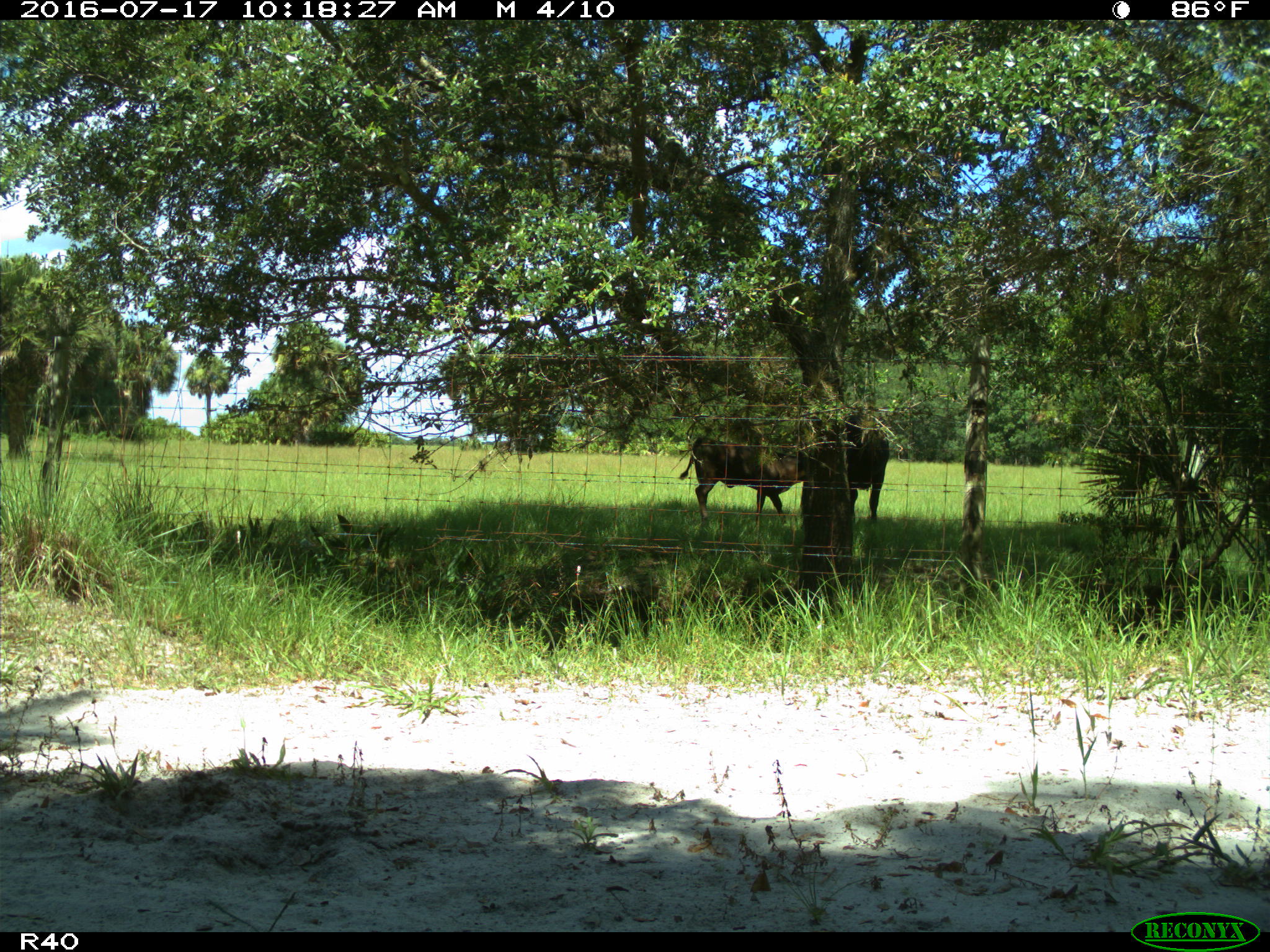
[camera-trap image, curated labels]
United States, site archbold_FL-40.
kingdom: Animalia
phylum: Chordata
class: Mammalia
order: Artiodactyla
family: Bovidae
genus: Bos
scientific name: Bos taurus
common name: domestic cow